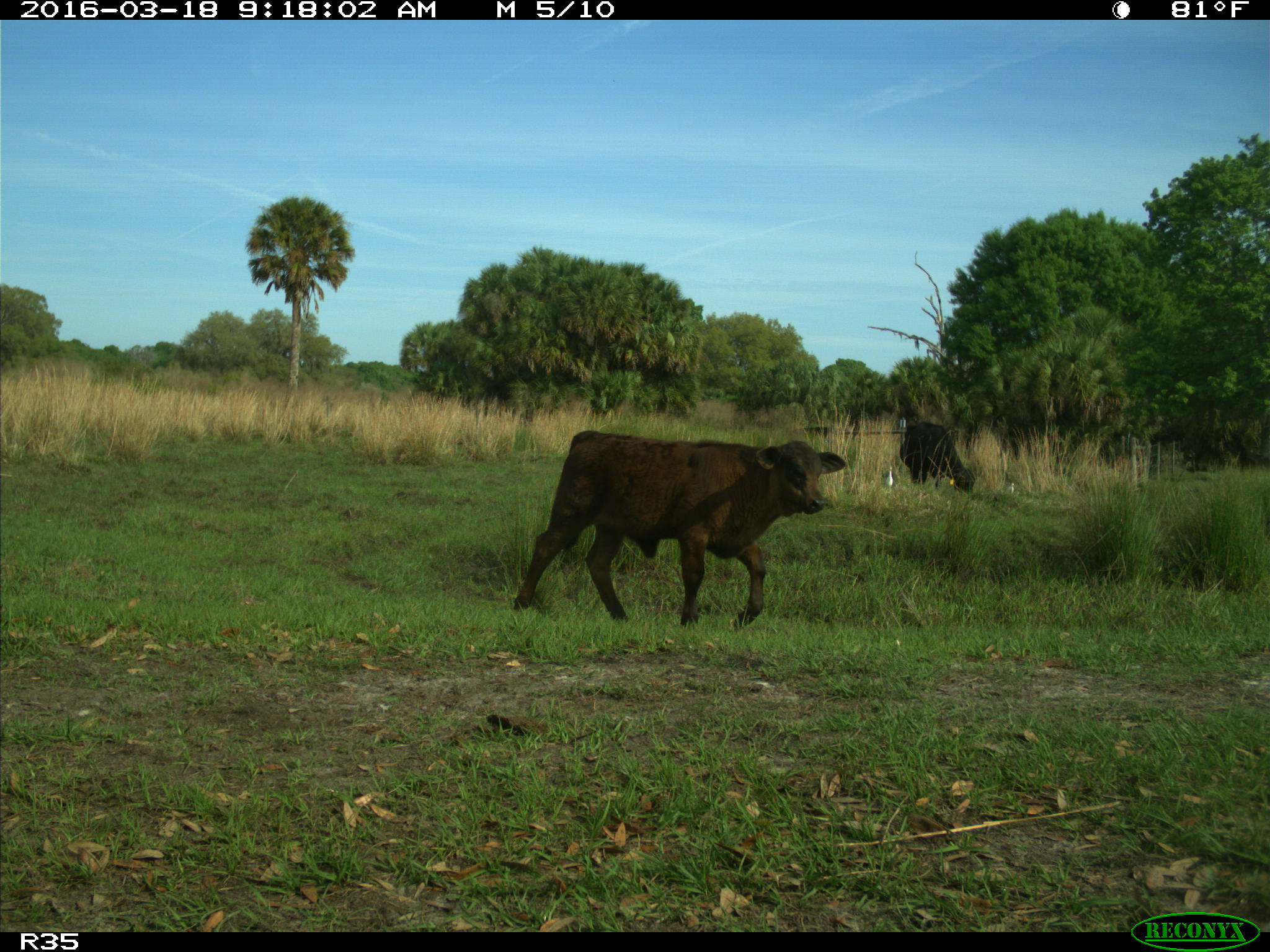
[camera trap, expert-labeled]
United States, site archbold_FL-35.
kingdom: Animalia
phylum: Chordata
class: Mammalia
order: Artiodactyla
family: Bovidae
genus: Bos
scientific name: Bos taurus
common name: domestic cow